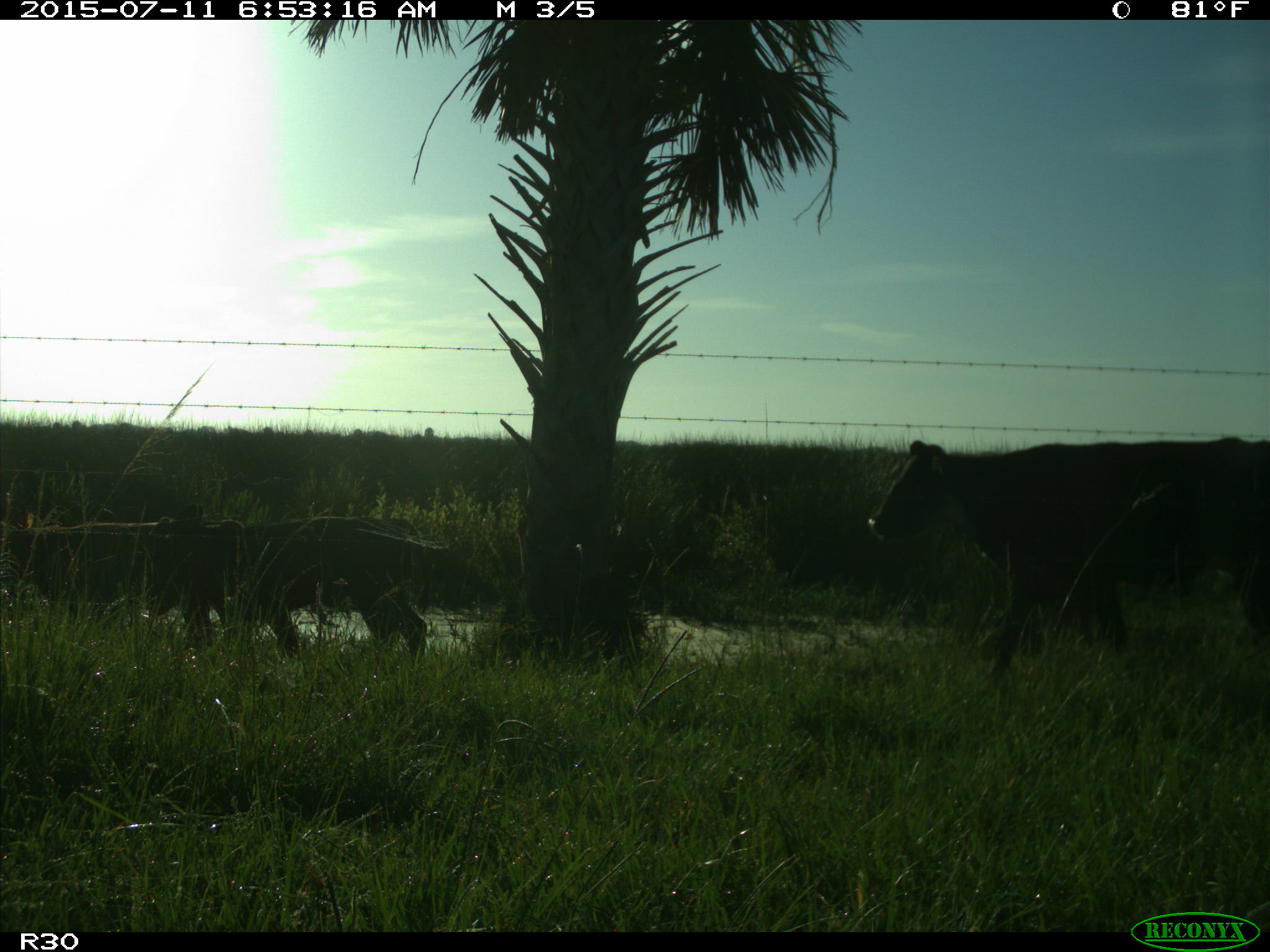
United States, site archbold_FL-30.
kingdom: Animalia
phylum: Chordata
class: Mammalia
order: Artiodactyla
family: Bovidae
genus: Bos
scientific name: Bos taurus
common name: domestic cow